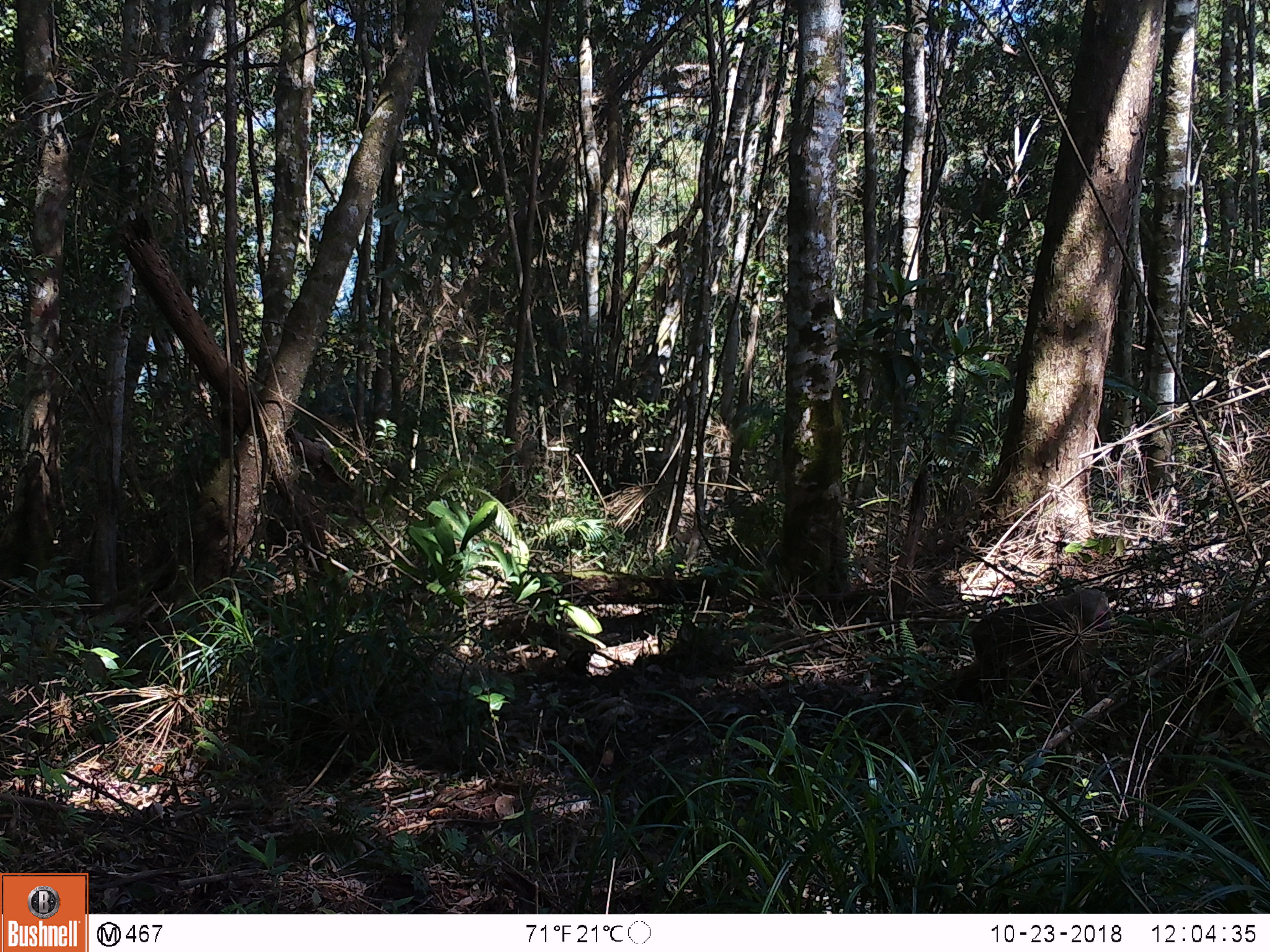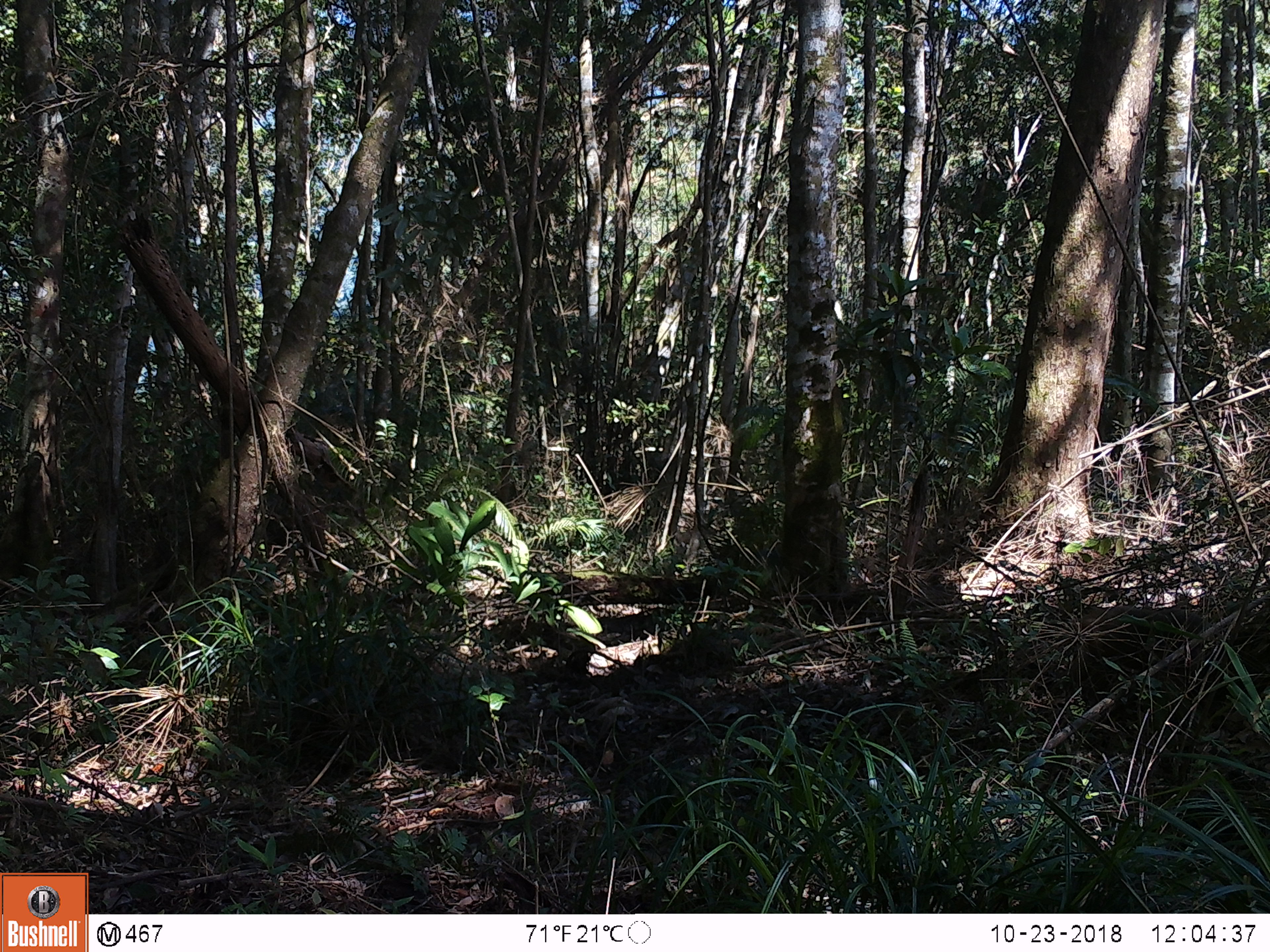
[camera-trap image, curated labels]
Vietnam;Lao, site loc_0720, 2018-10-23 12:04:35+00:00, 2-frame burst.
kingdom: Animalia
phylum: Chordata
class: Mammalia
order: Primates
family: Cercopithecidae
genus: Macaca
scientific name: Macaca arctoides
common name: stump-tailed macaque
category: stump tailed macaque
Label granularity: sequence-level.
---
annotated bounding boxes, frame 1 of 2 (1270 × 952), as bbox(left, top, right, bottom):
stump tailed macaque: bbox(953, 587, 1115, 708)